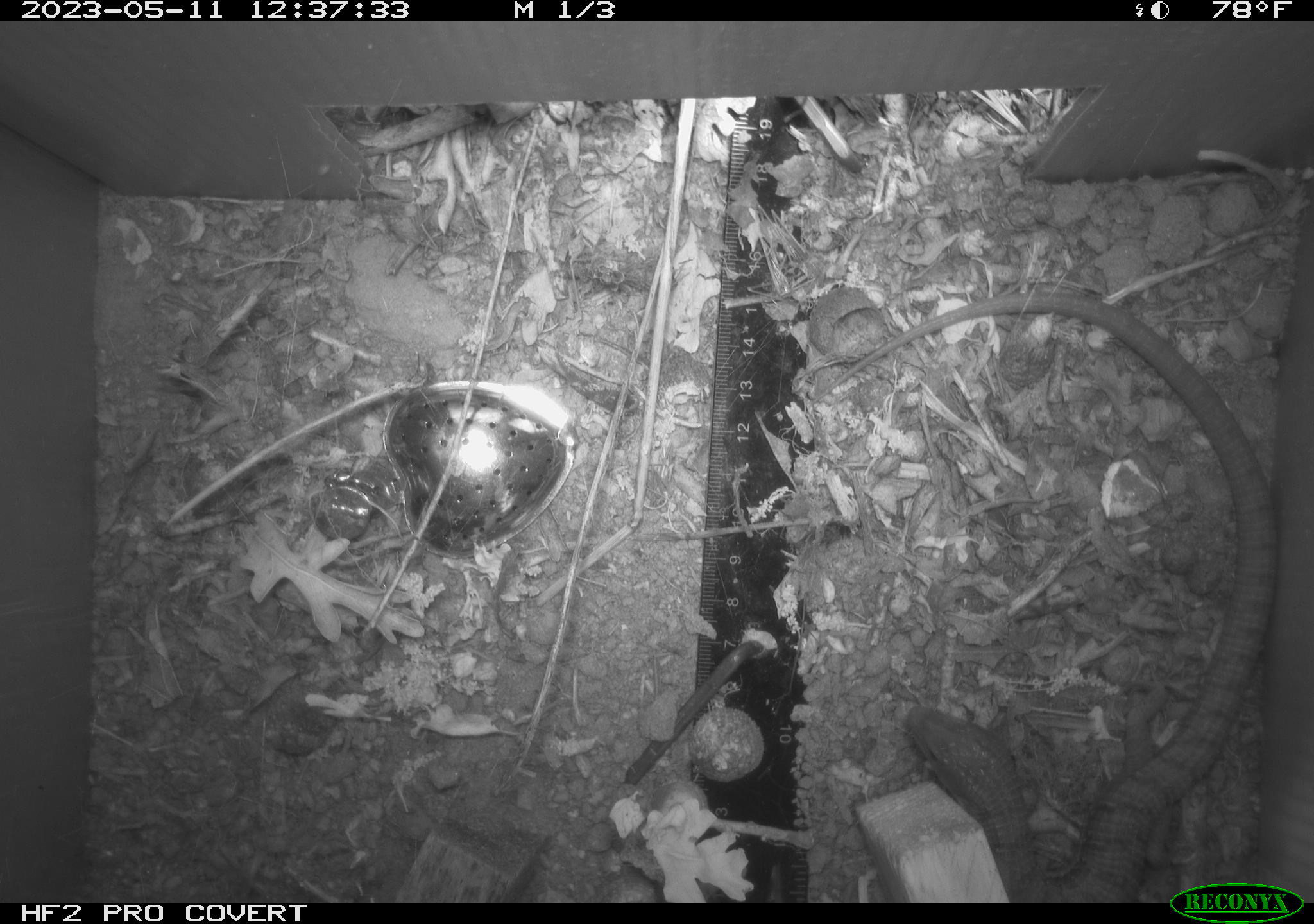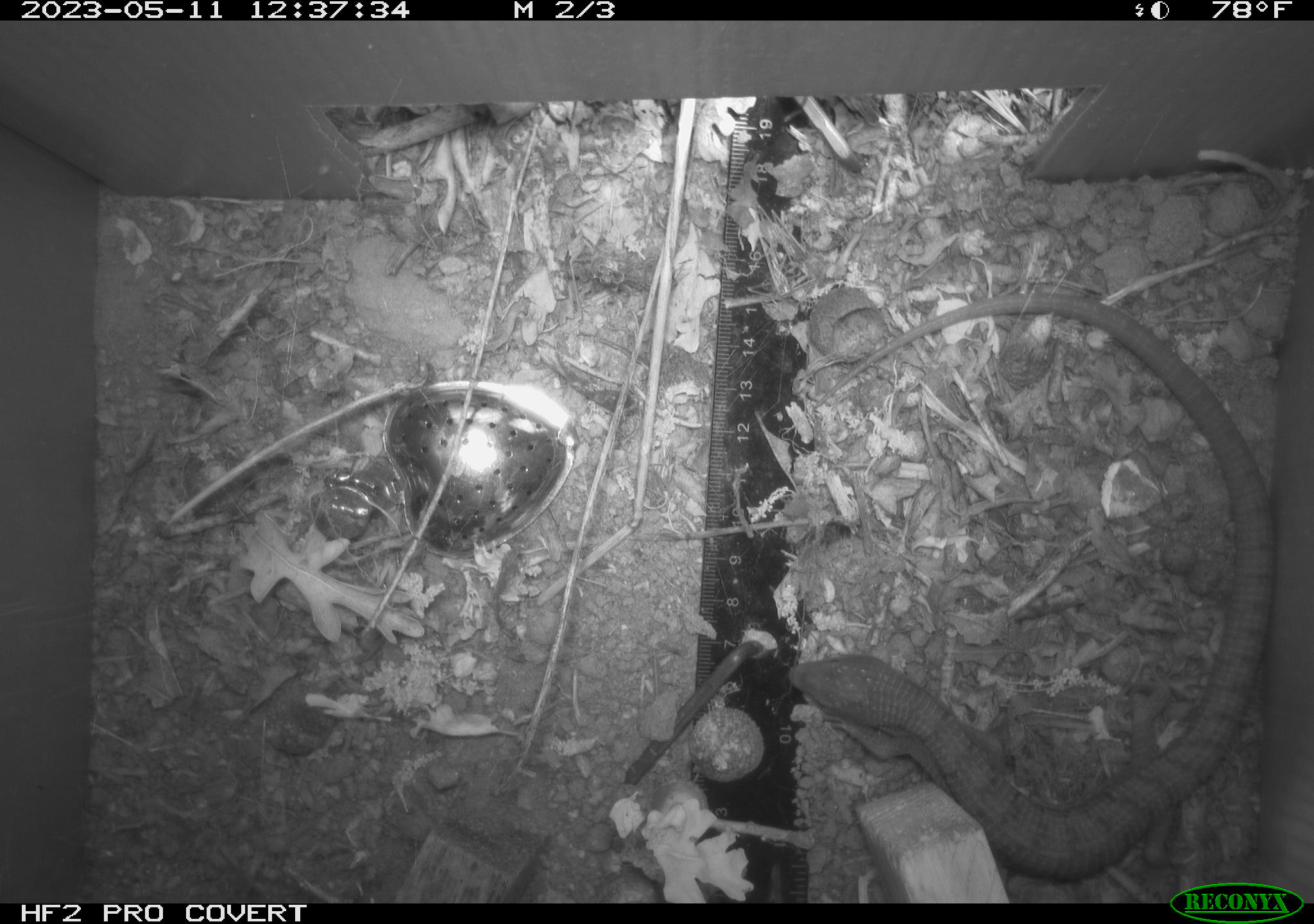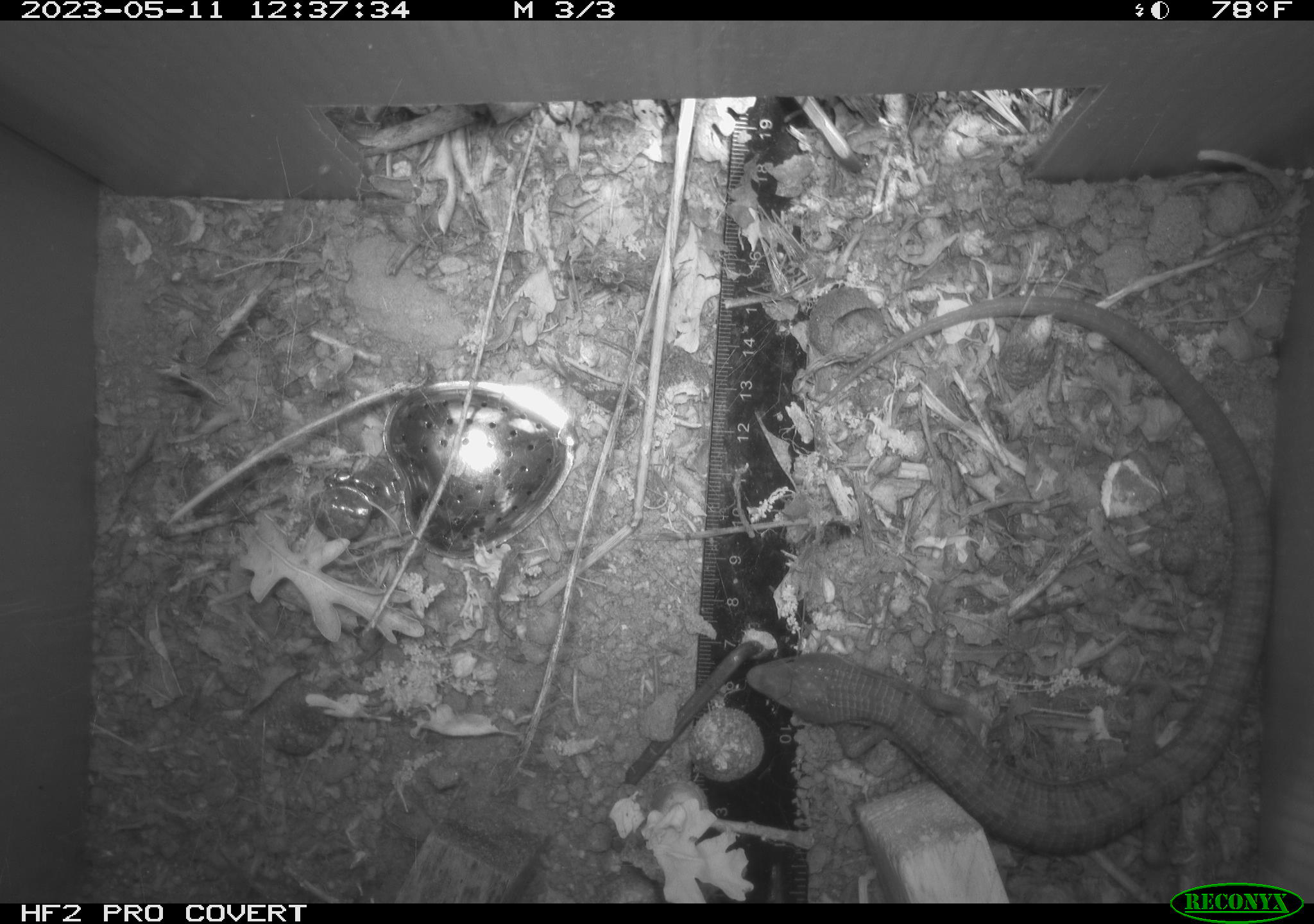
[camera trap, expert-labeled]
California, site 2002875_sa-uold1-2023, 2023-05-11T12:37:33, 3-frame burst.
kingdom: Animalia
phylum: Chordata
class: Reptilia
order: Squamata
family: Anguidae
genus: Elgaria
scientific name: Elgaria multicarinata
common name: southern alligator lizard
Southern alligator lizard (Elgaria multicarinata).